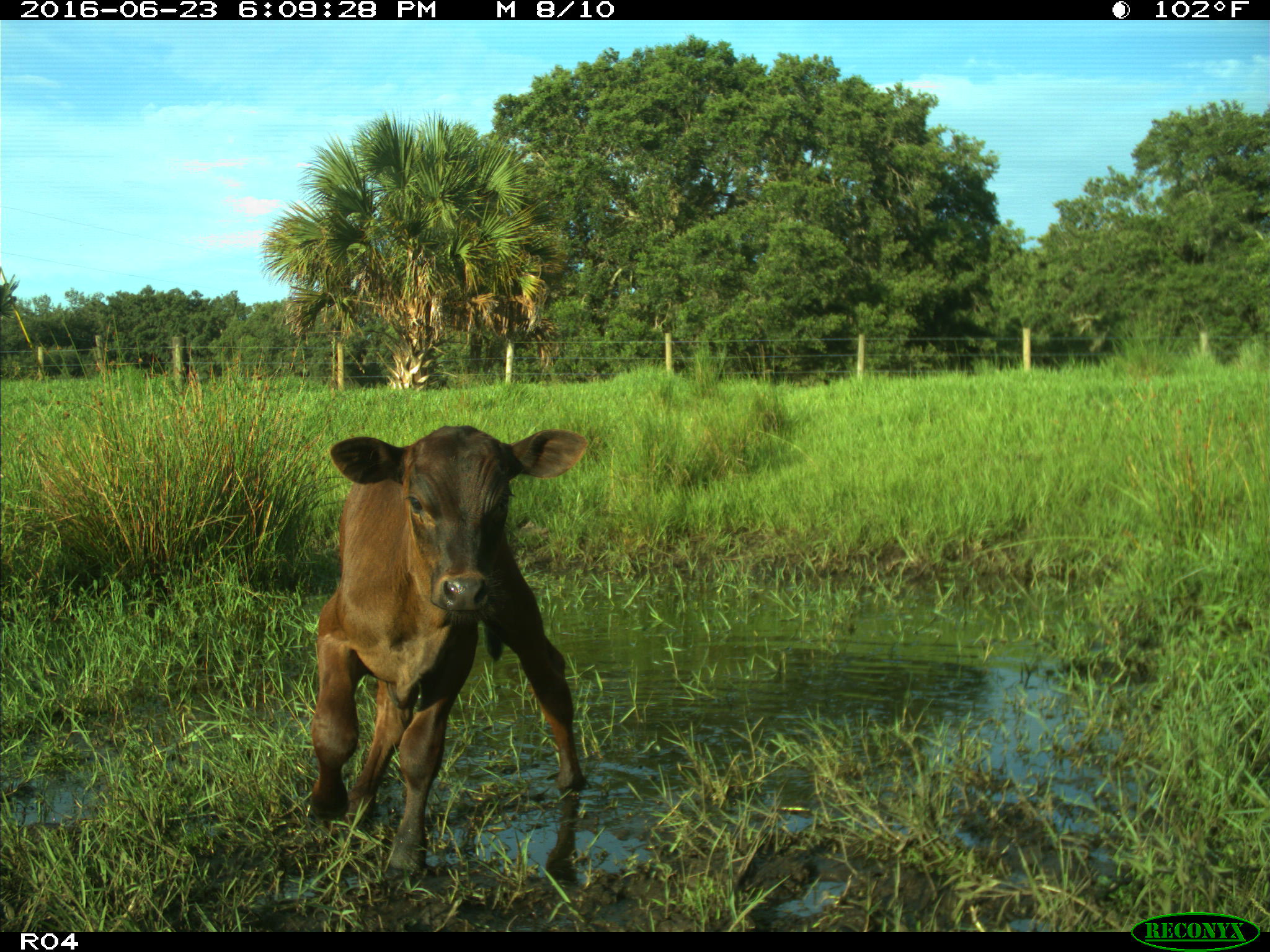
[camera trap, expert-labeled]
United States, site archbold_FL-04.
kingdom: Animalia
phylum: Chordata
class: Mammalia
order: Artiodactyla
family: Bovidae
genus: Bos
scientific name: Bos taurus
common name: domestic cow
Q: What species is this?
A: Bos taurus (domestic cow).